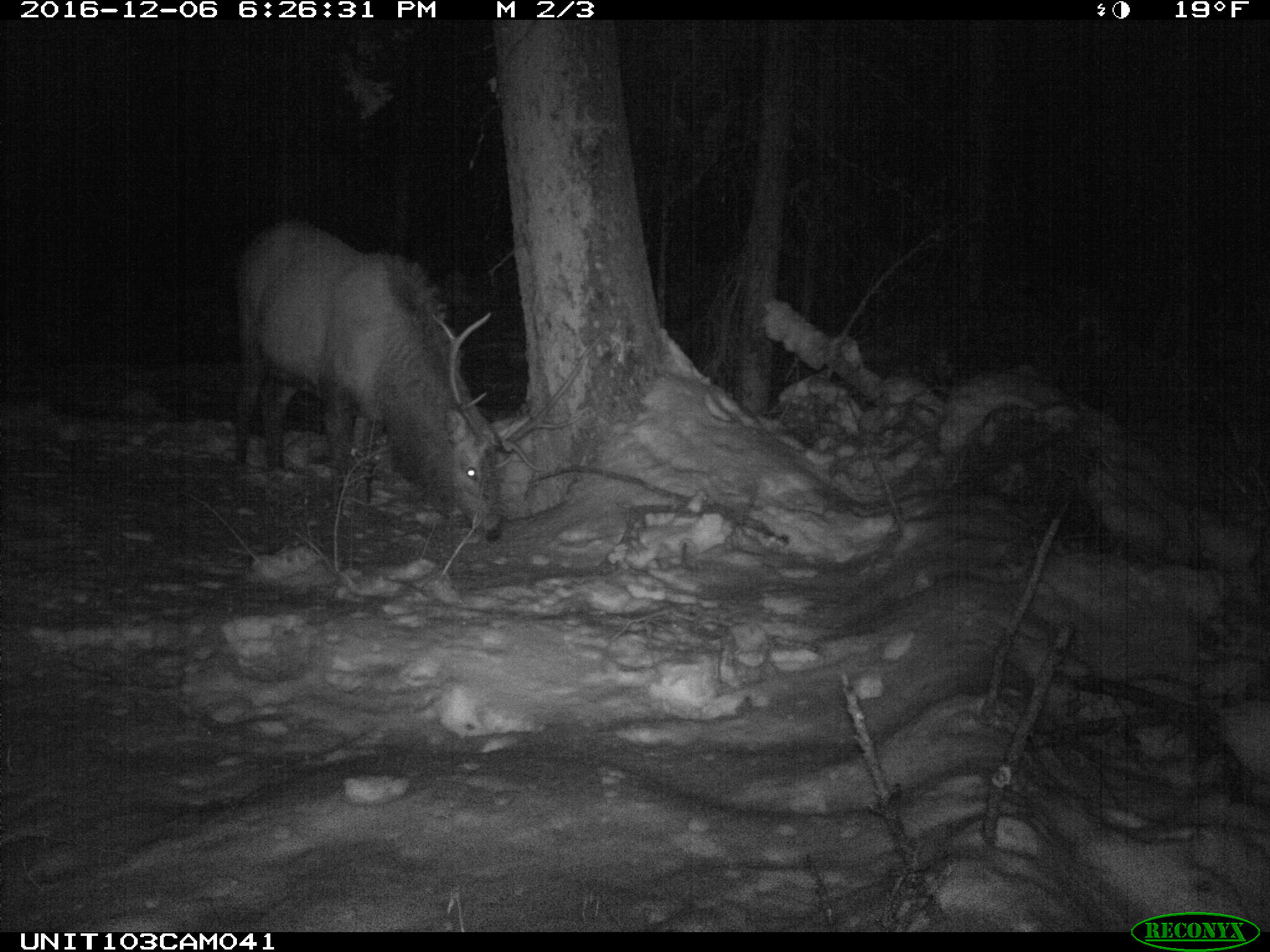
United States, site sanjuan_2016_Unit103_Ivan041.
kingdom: Animalia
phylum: Chordata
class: Mammalia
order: Artiodactyla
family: Cervidae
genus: Cervus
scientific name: Cervus elaphus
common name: red deer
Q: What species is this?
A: Cervus elaphus (red deer).